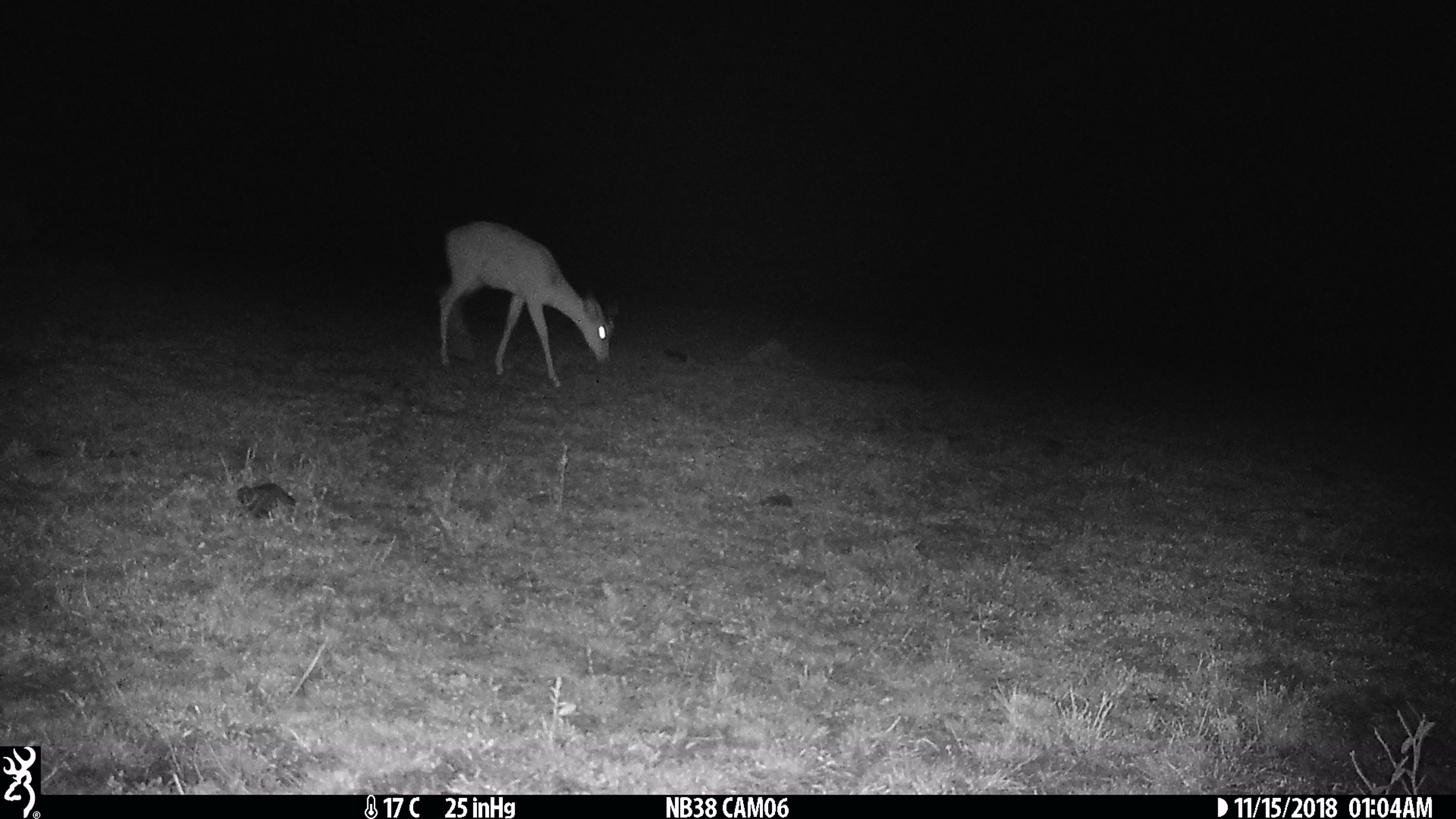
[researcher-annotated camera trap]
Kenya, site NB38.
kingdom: Animalia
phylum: Chordata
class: Mammalia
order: Artiodactyla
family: Bovidae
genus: Aepyceros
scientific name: Aepyceros melampus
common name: impala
Impala (Aepyceros melampus).